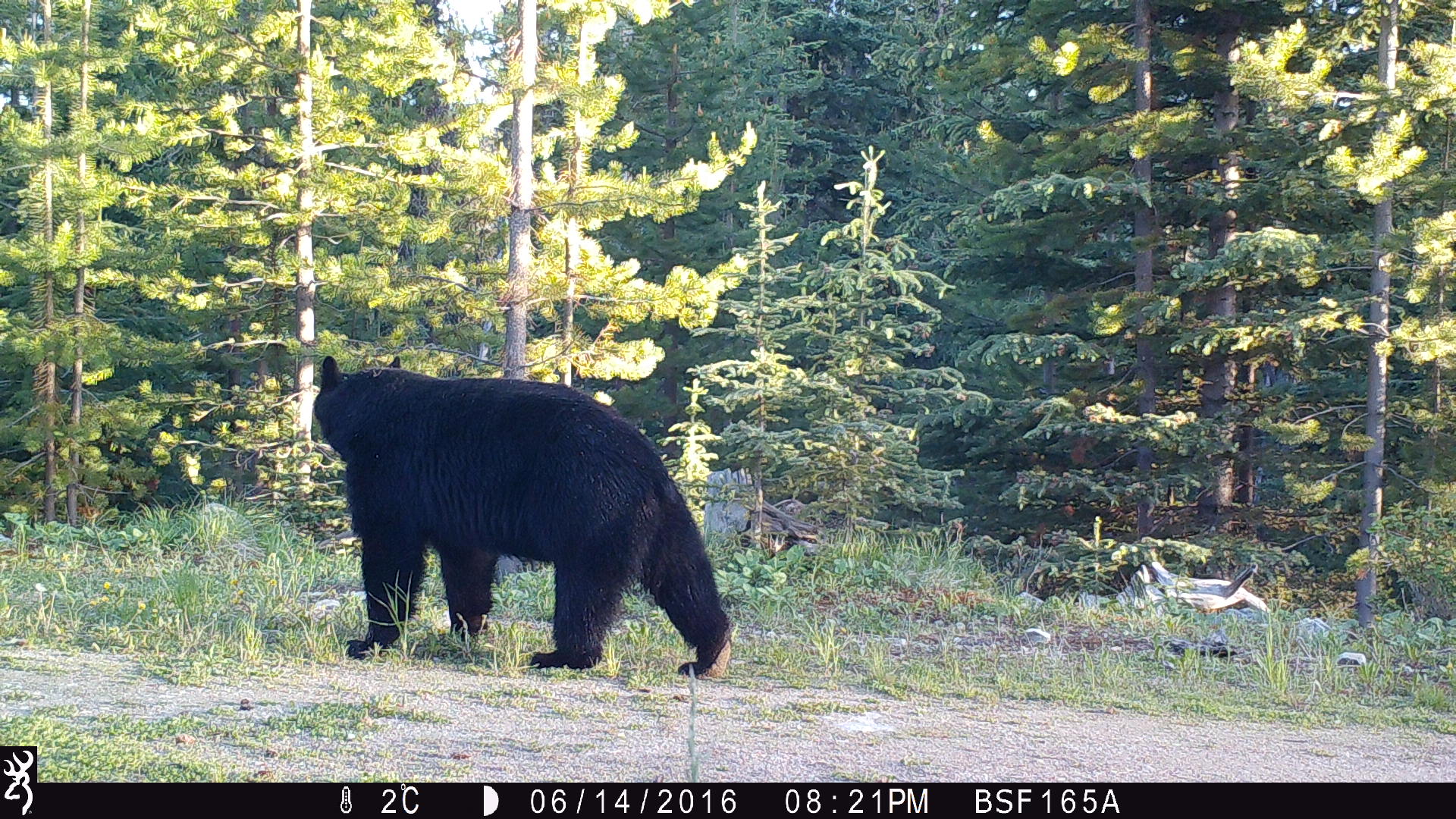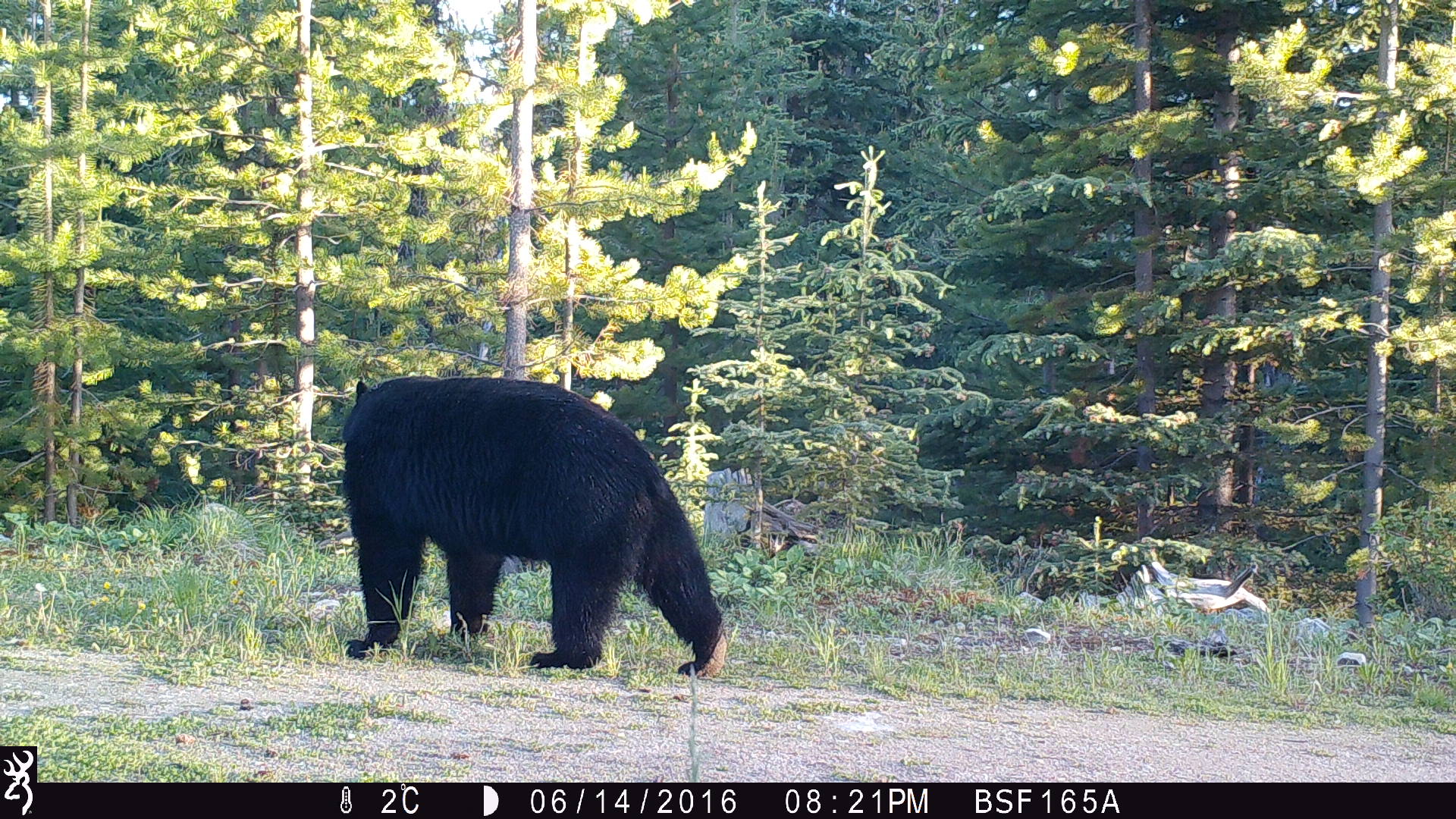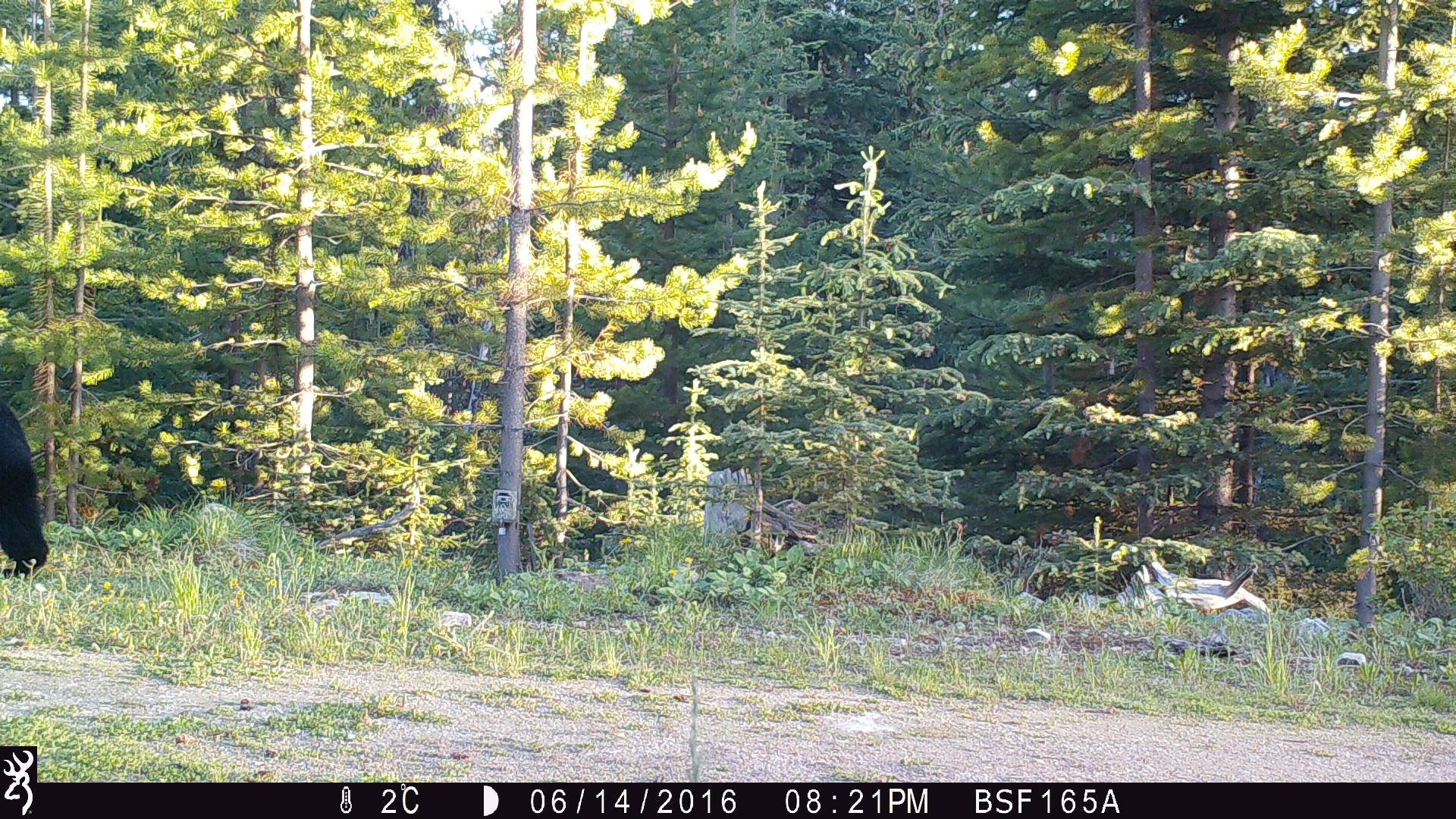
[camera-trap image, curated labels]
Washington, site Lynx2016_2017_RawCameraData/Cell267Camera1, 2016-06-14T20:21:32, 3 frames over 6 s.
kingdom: Animalia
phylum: Chordata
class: Mammalia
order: Carnivora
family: Ursidae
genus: Ursus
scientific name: Ursus americanus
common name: american black bear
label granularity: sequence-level